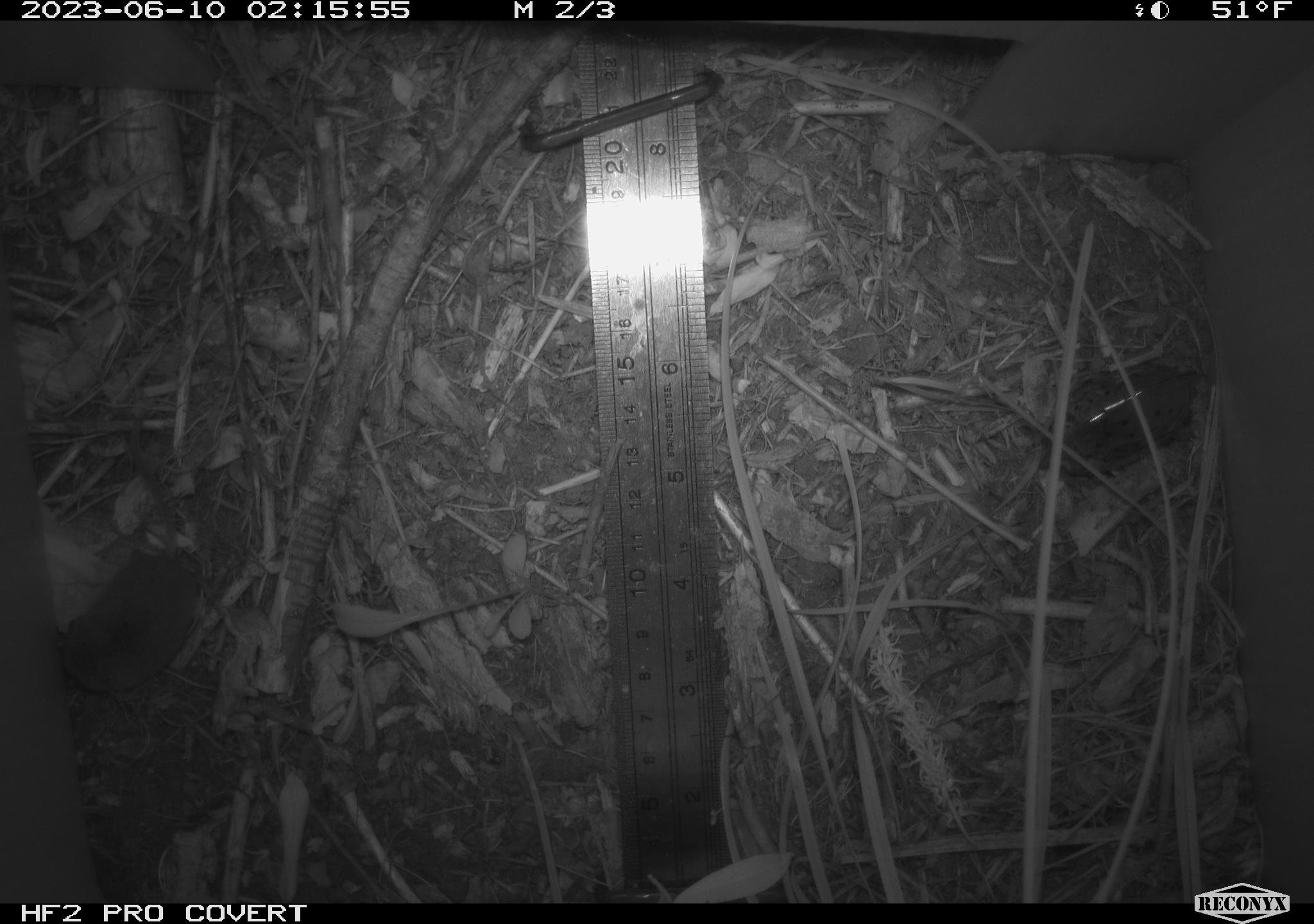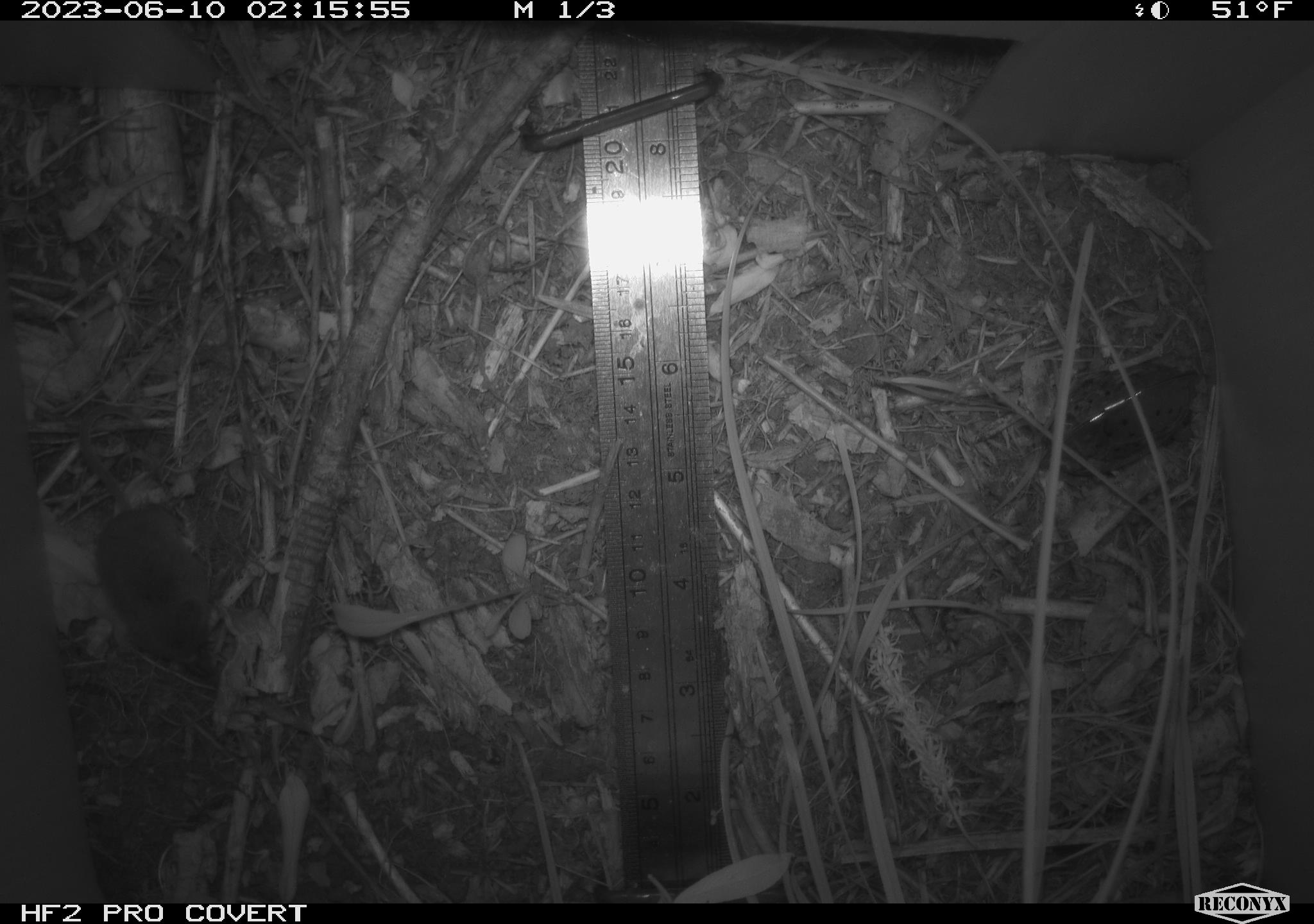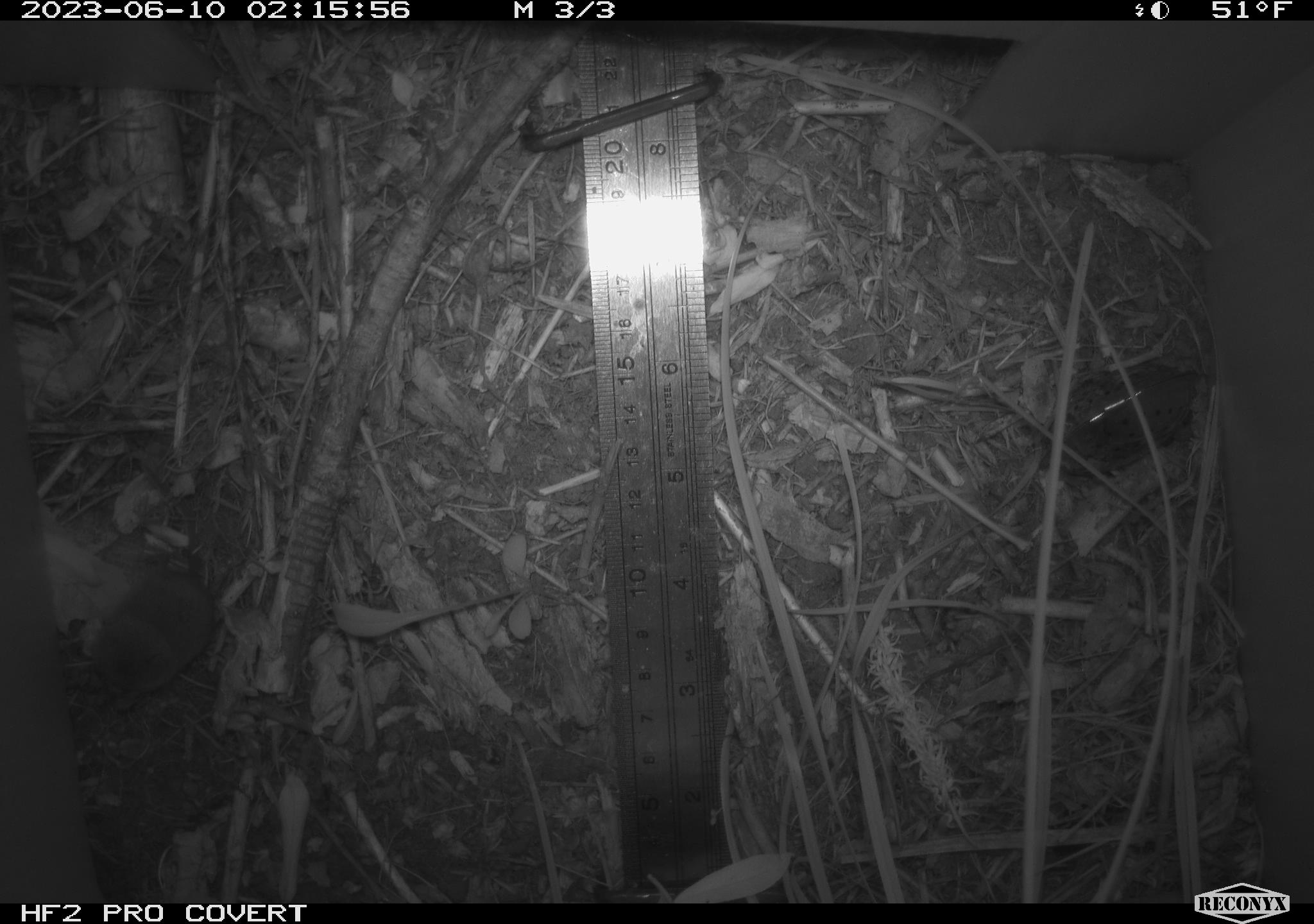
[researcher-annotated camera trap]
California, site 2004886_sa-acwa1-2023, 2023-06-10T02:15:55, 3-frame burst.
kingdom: Animalia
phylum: Chordata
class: Mammalia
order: Eulipotyphla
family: Soricidae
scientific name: Soricidae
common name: shrews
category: soricidae family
Soricidae family (shrews) (Soricidae).